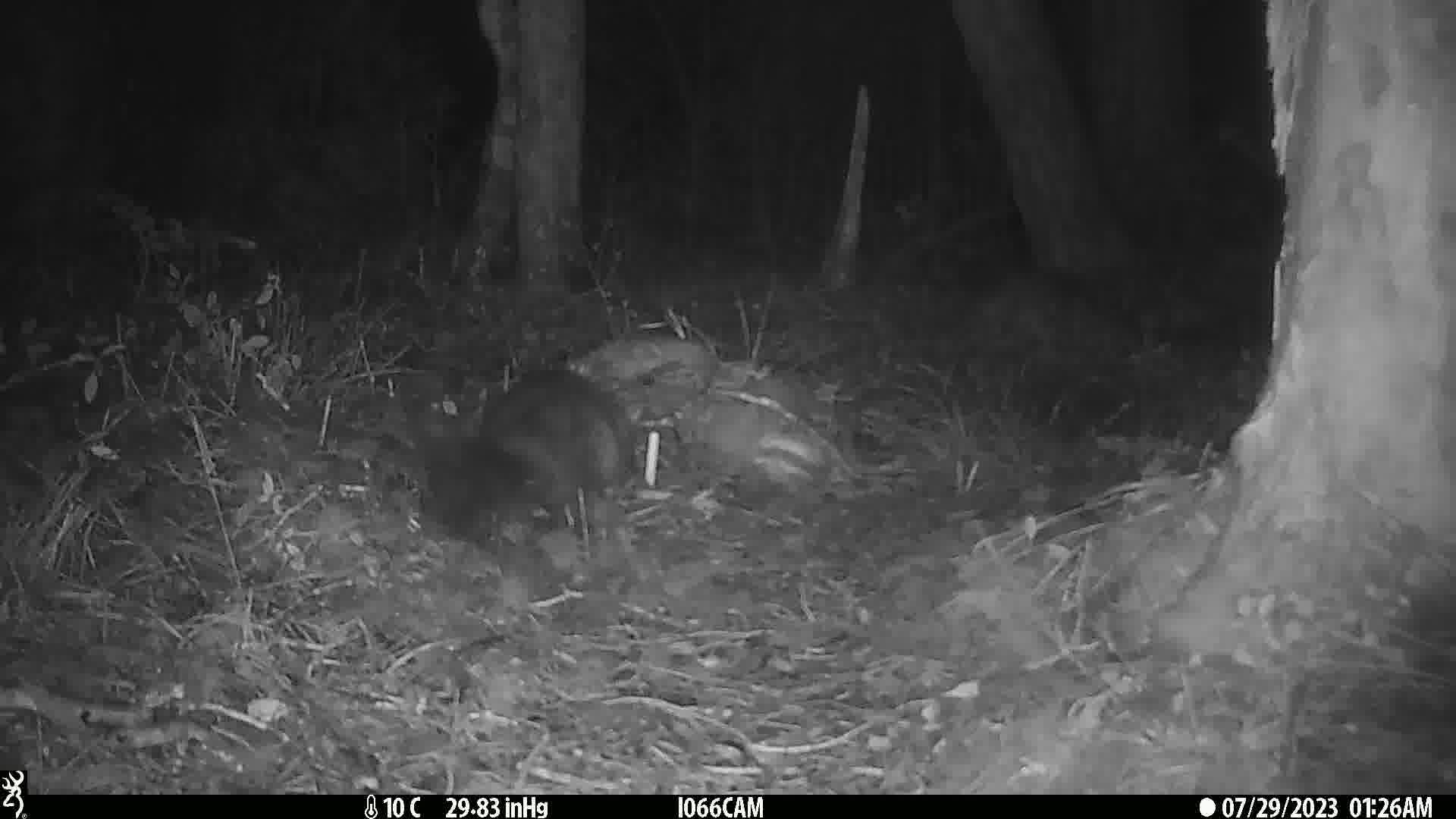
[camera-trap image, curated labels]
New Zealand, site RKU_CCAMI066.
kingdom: Animalia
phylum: Chordata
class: Mammalia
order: Diprotodontia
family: Phalangeridae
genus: Trichosurus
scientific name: Trichosurus vulpecula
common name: common brushtail possum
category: possum